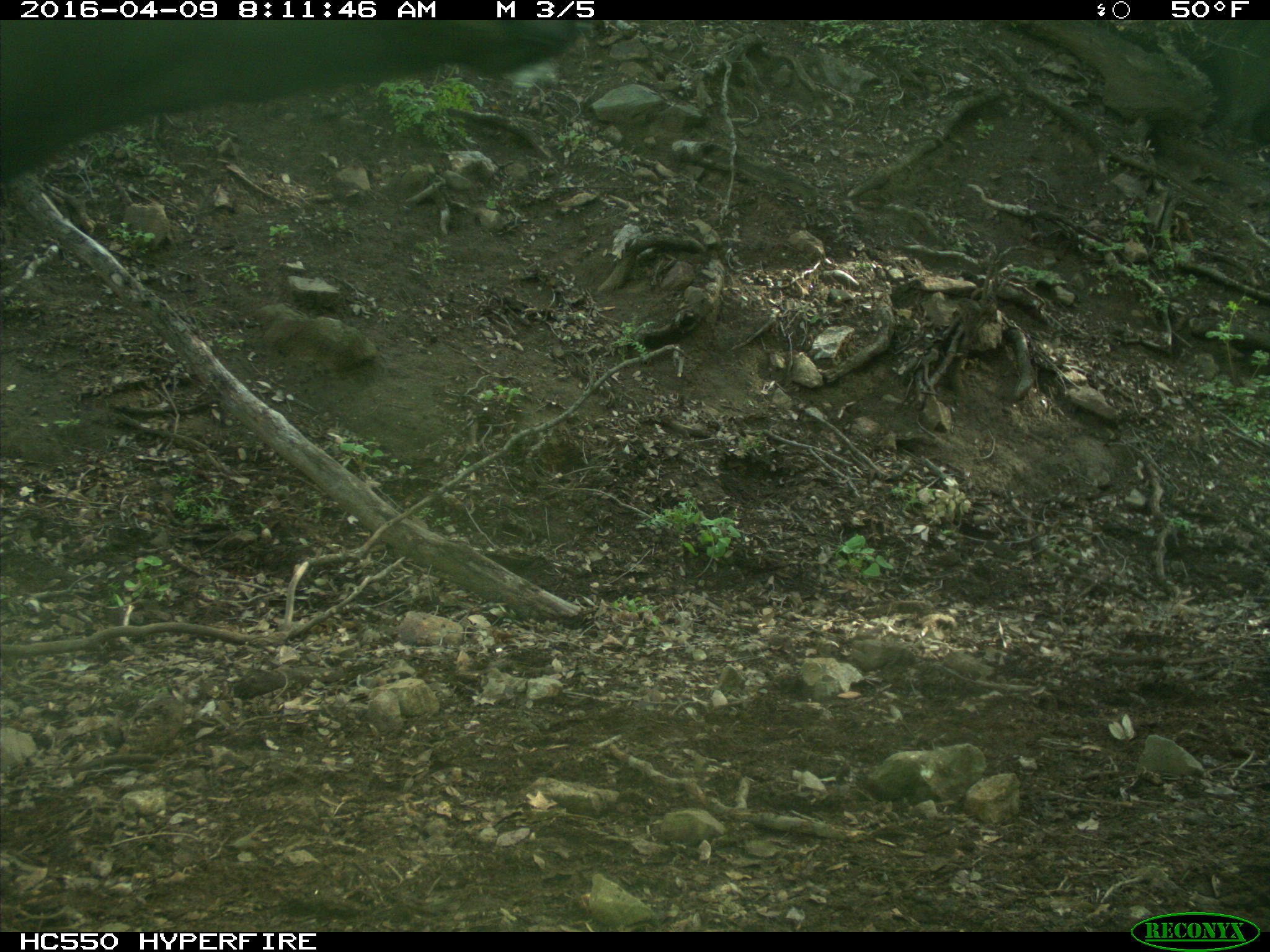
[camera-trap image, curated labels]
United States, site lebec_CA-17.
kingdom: Animalia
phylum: Chordata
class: Mammalia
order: Artiodactyla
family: Bovidae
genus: Bos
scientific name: Bos taurus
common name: domestic cow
Bos taurus (domestic cow).